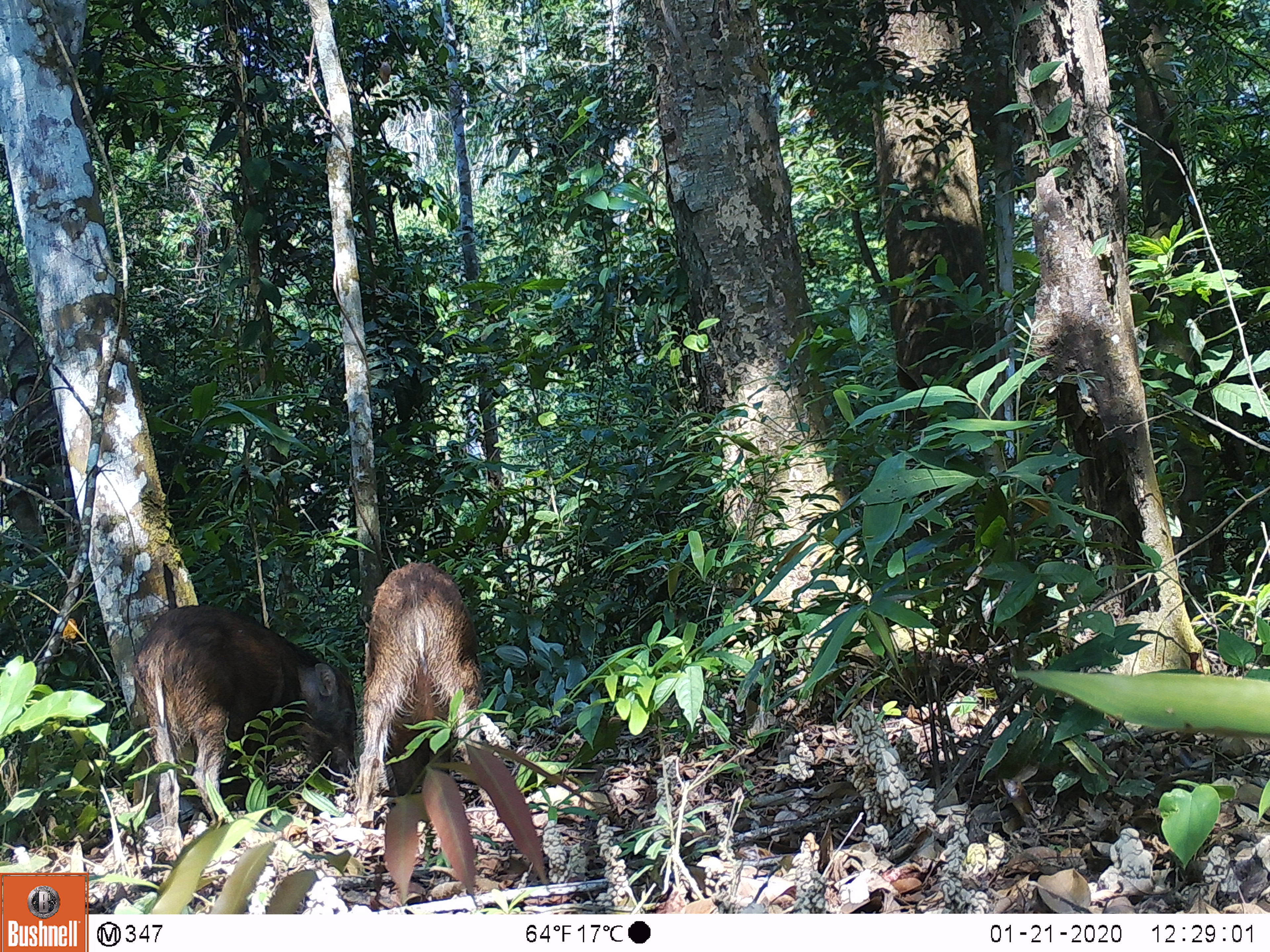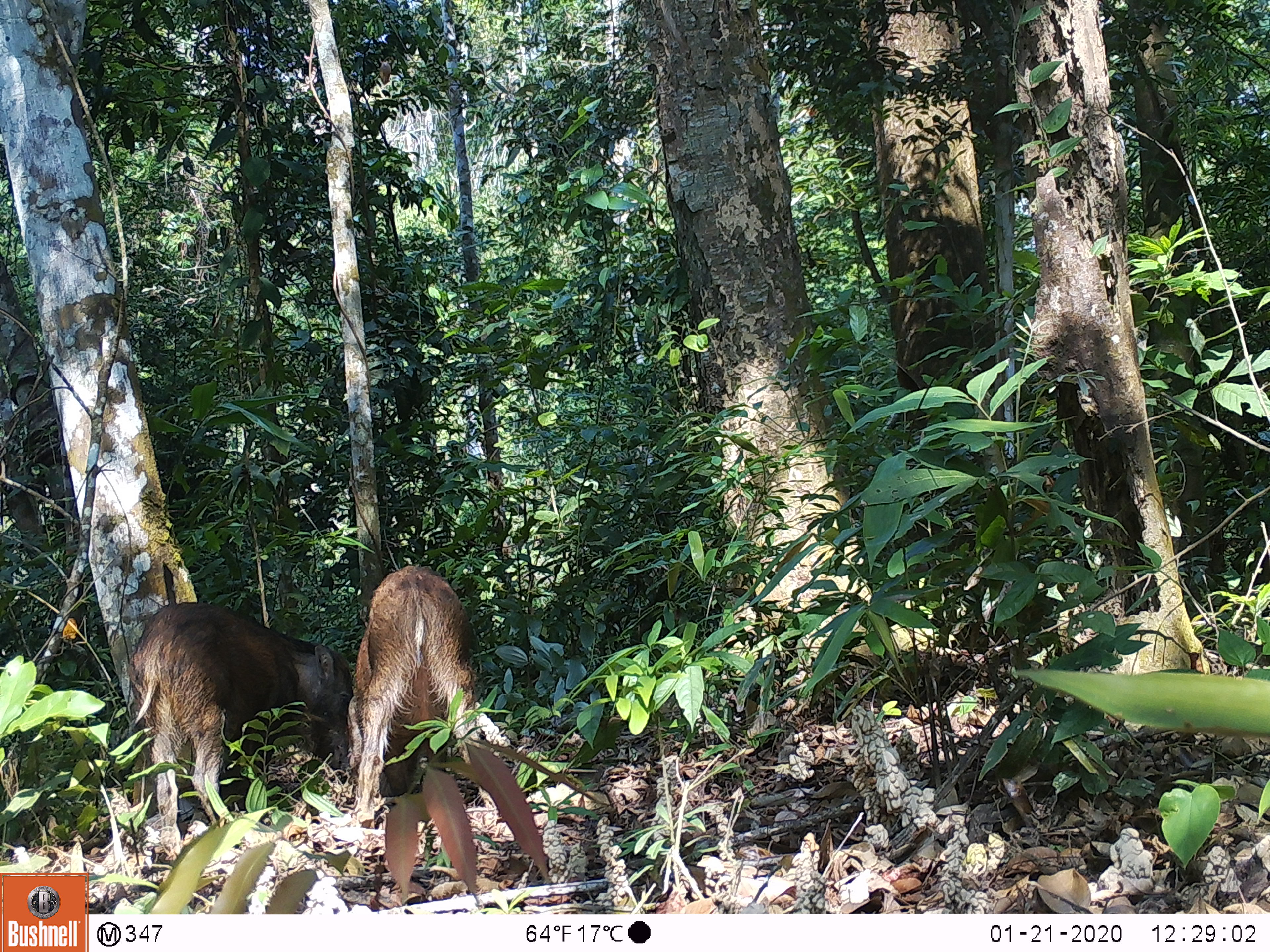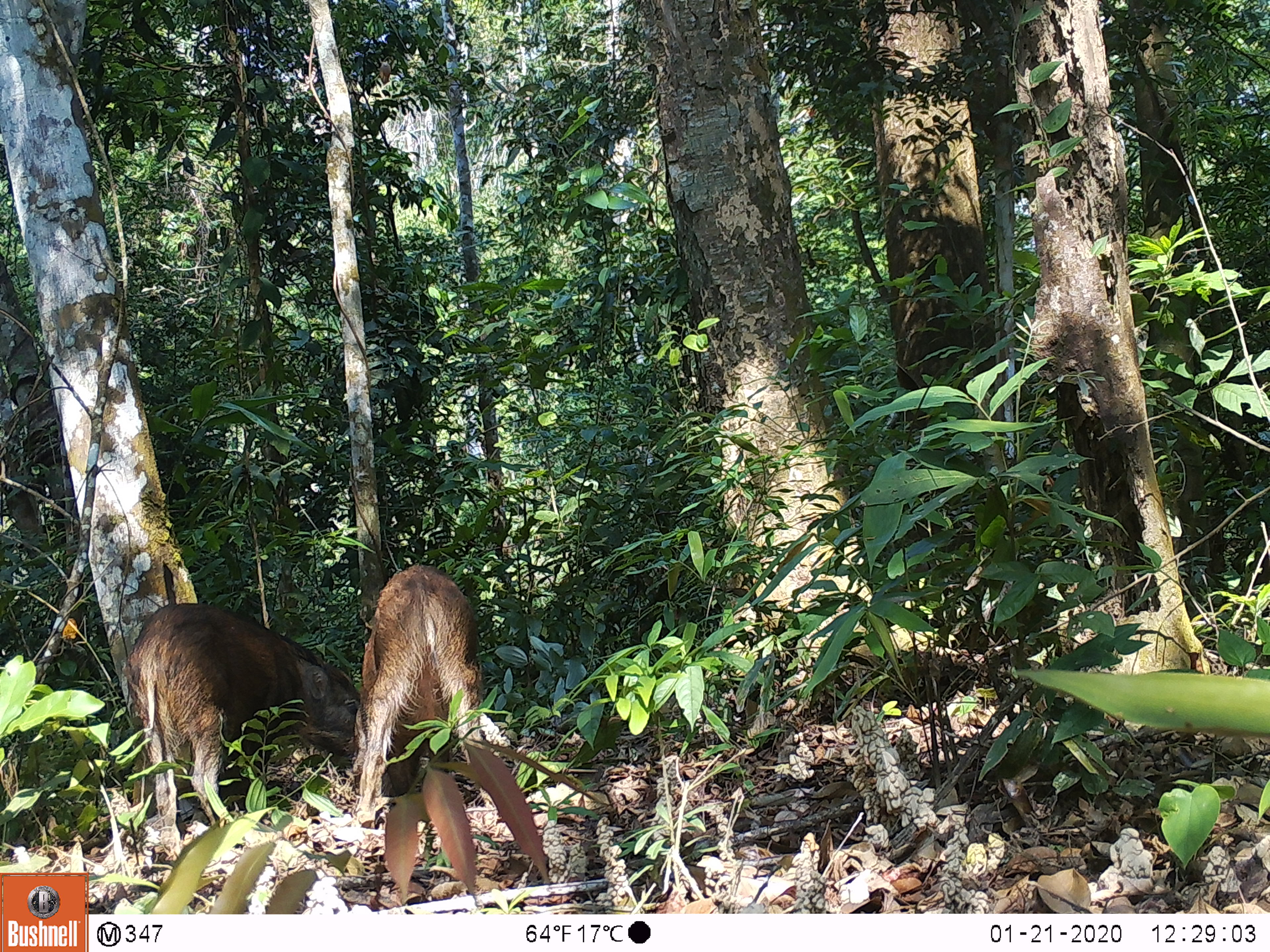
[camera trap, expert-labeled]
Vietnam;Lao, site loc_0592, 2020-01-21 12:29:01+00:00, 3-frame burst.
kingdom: Animalia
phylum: Chordata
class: Mammalia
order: Artiodactyla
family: Suidae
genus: Sus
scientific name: Sus scrofa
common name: eurasian wild pig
Eurasian wild pig (Sus scrofa). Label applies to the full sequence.